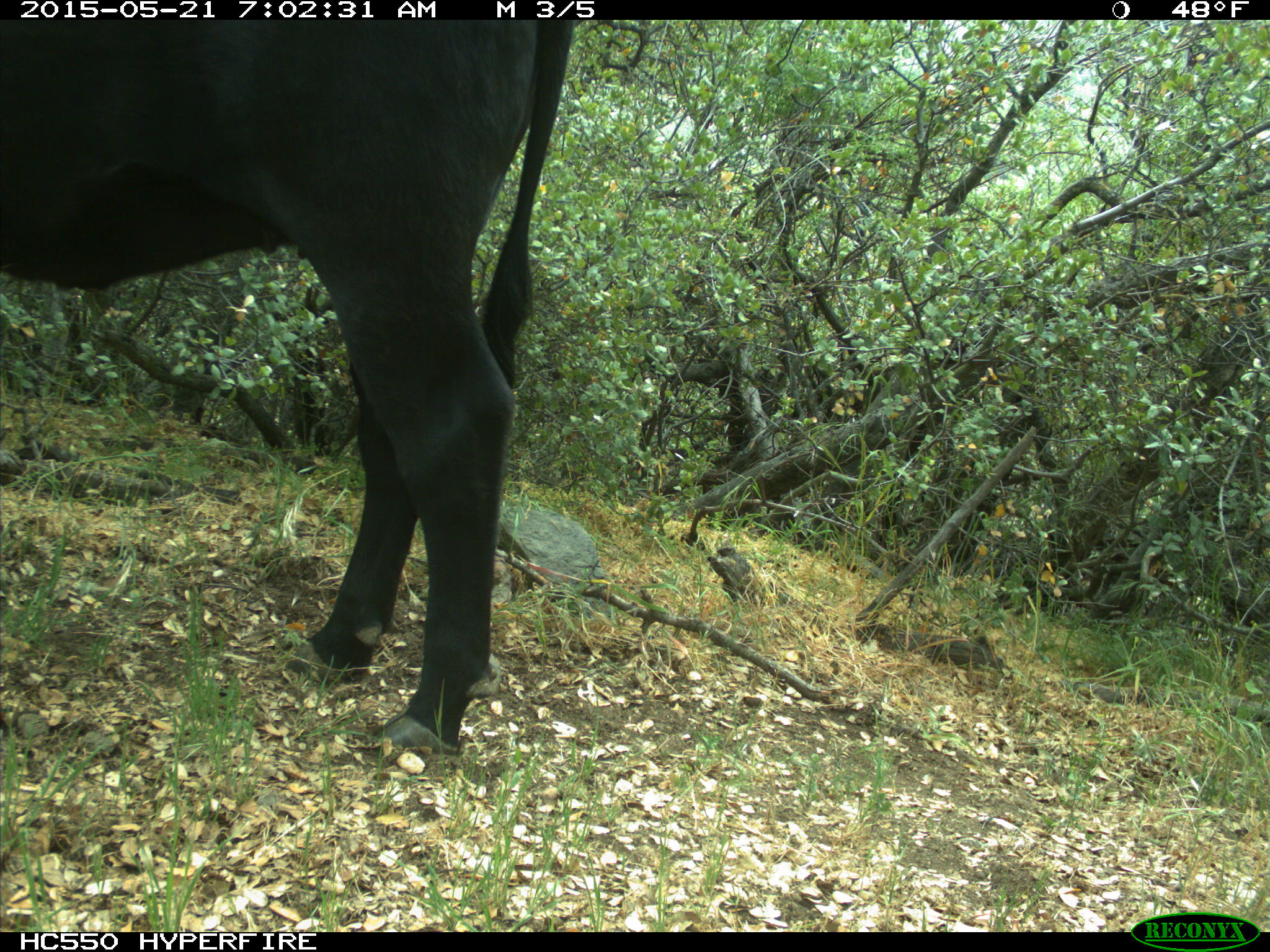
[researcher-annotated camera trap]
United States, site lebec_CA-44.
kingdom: Animalia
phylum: Chordata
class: Mammalia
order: Artiodactyla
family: Bovidae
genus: Bos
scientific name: Bos taurus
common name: domestic cow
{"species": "Bos taurus (domestic cow)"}